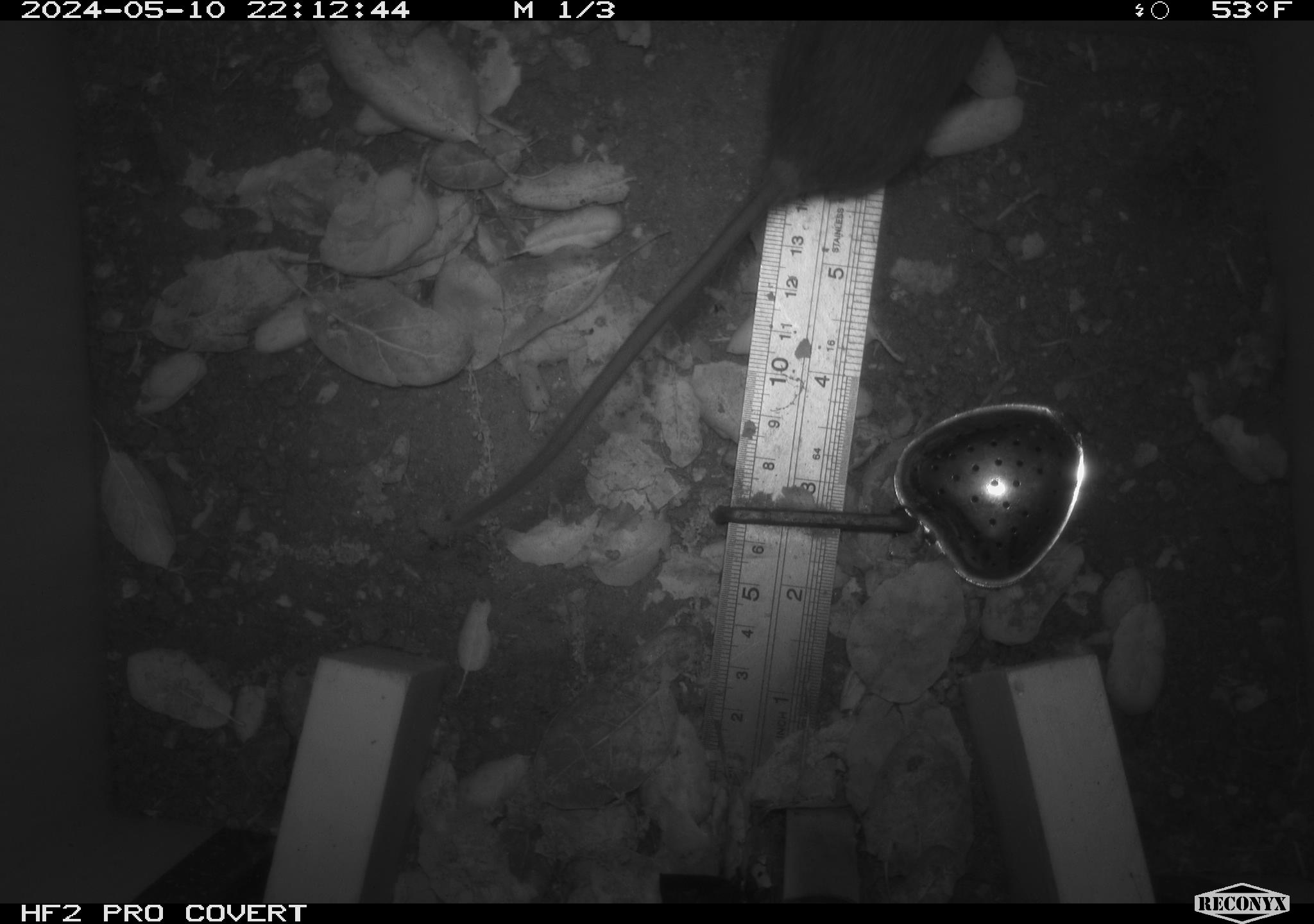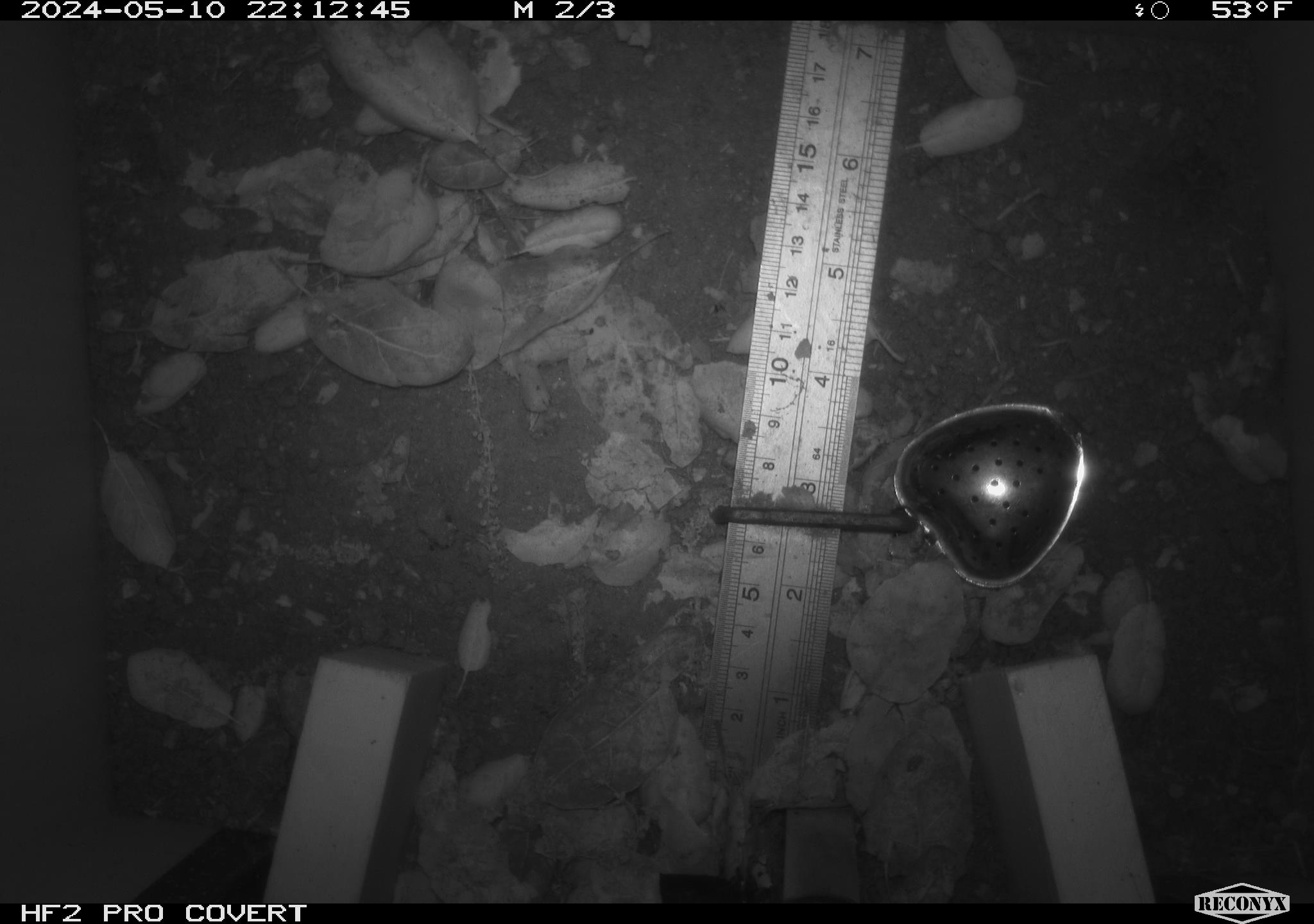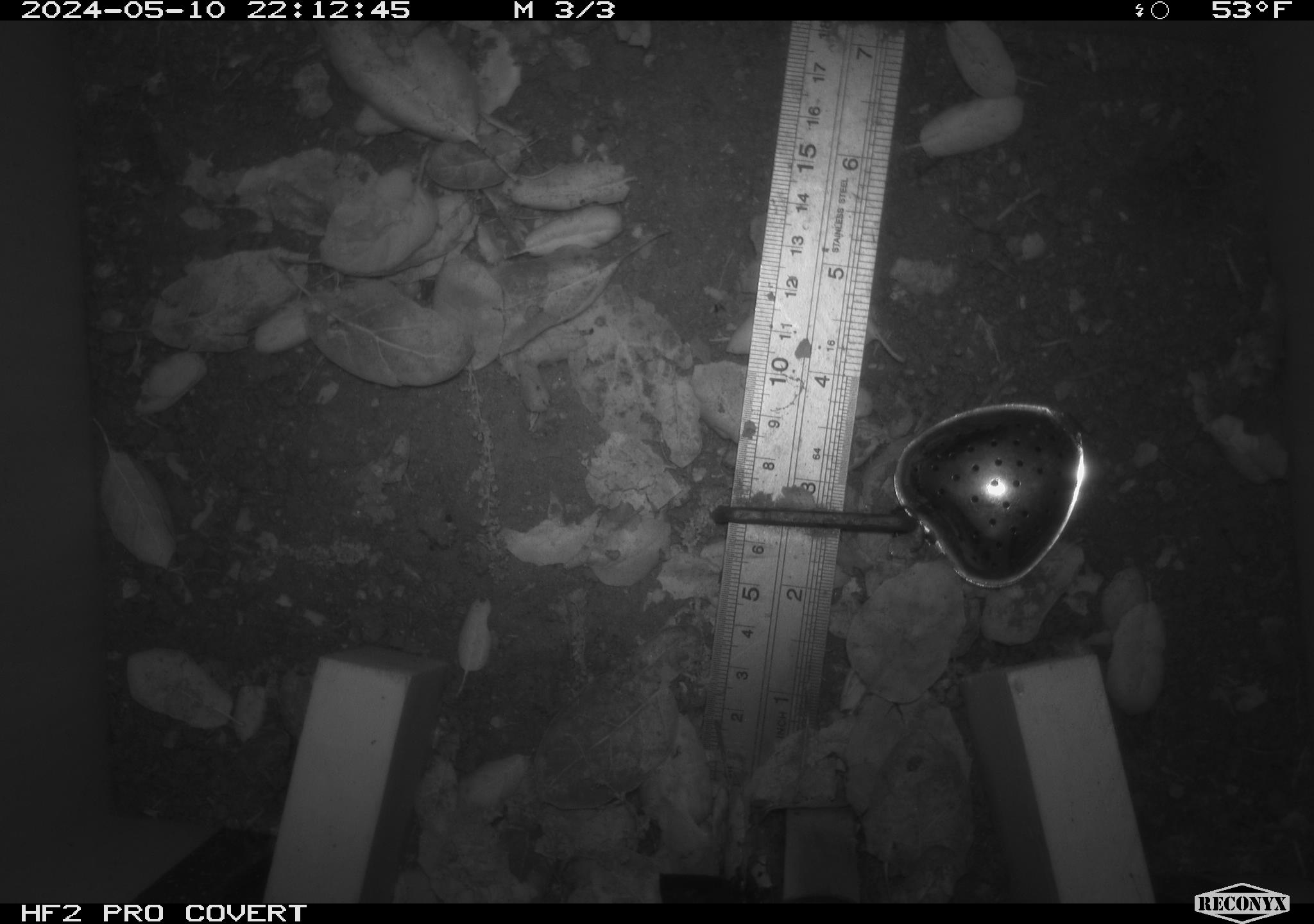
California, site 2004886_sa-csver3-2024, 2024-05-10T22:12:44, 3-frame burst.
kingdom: Animalia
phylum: Chordata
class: Mammalia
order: Rodentia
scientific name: Rodentia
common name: rodent